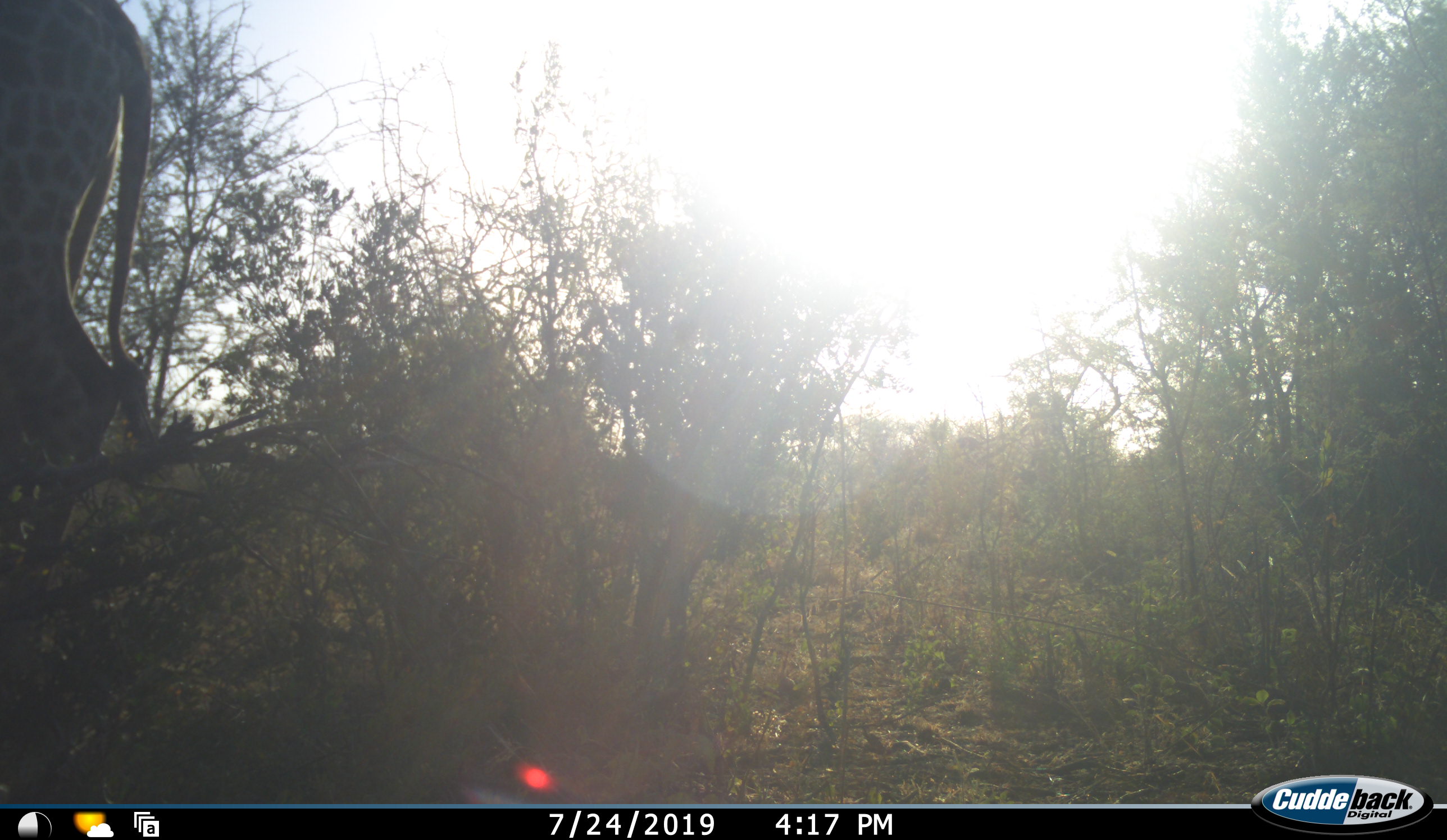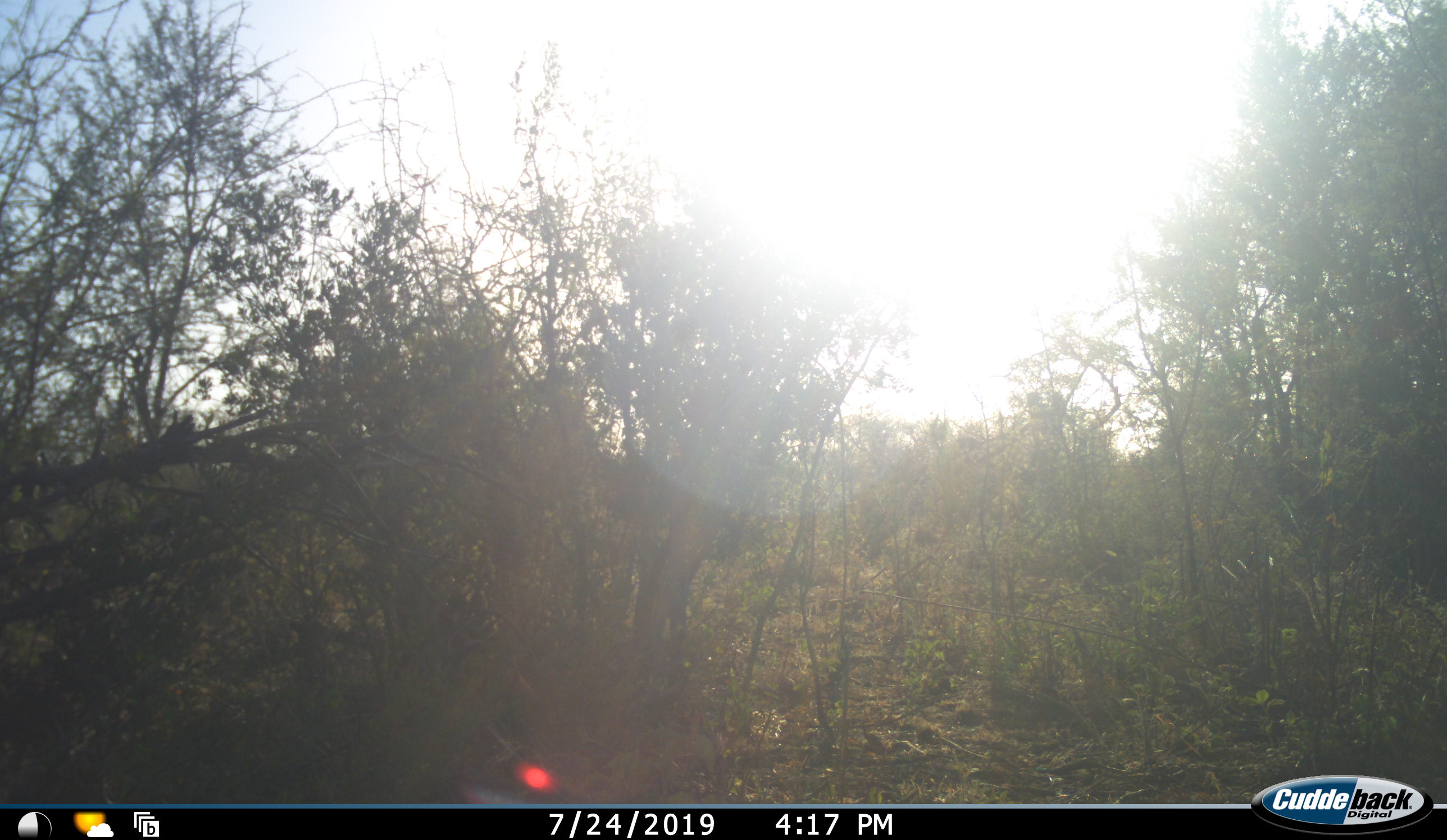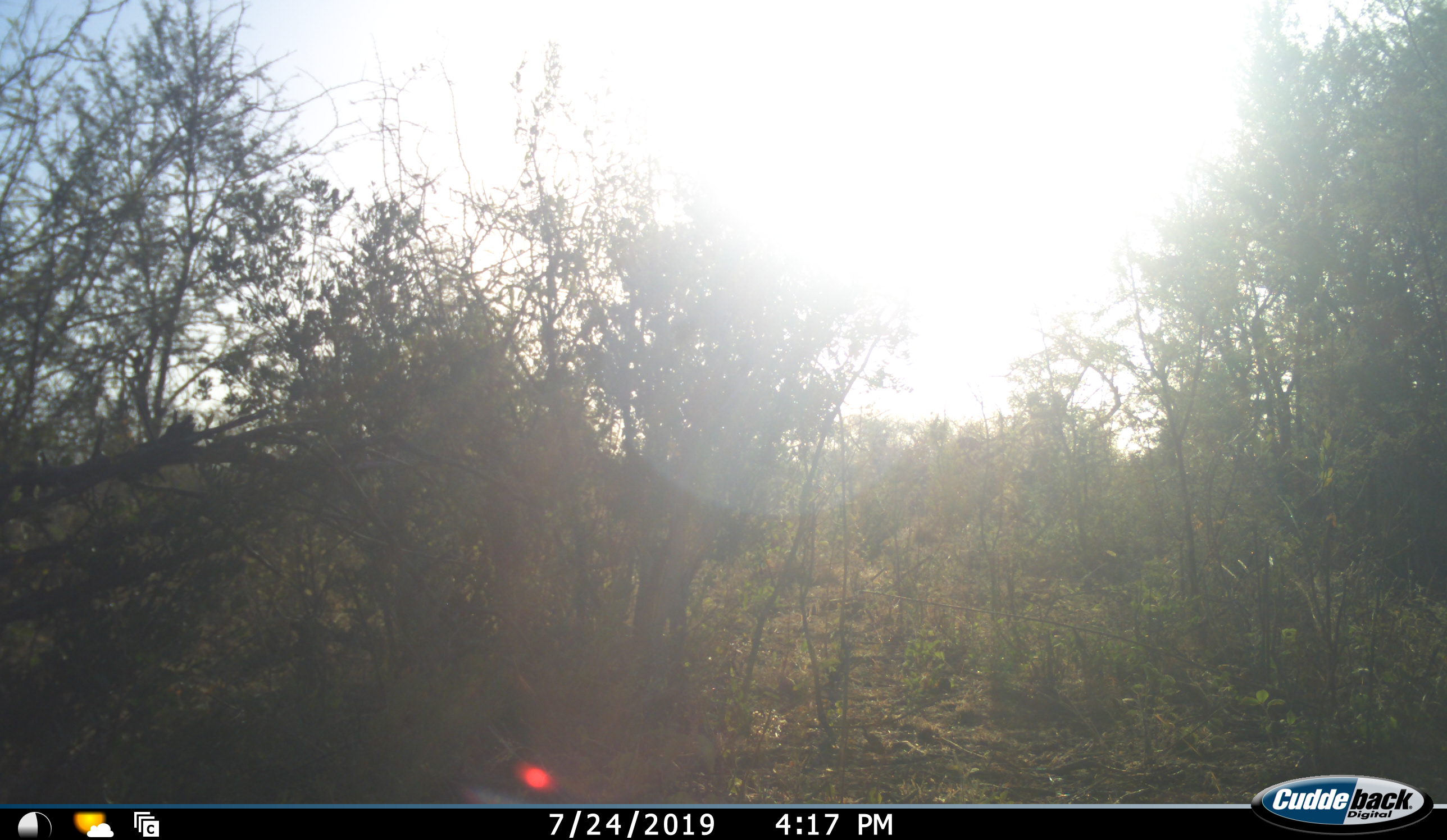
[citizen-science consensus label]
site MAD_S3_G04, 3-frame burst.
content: unidentified animal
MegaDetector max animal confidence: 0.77